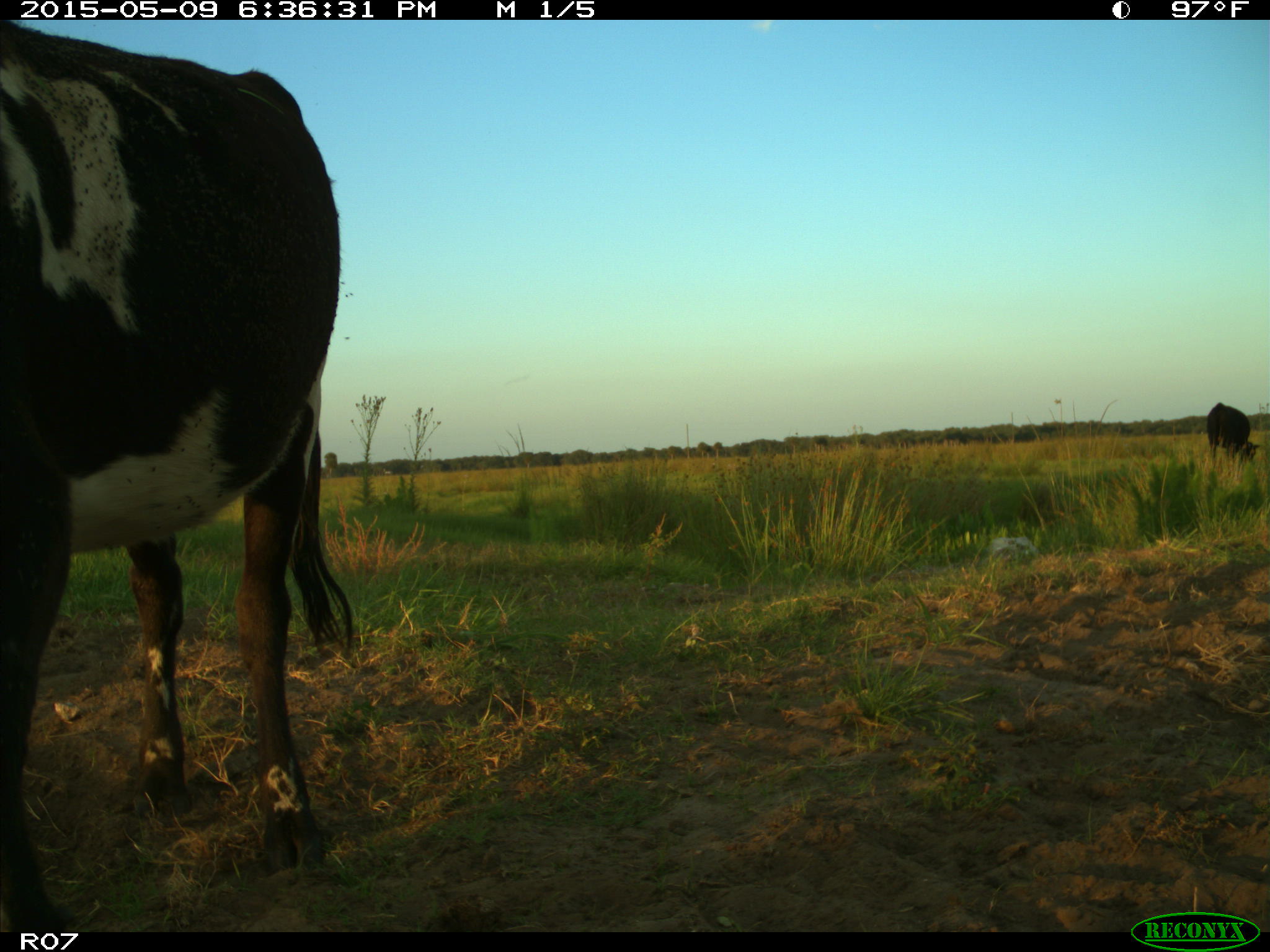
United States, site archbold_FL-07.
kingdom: Animalia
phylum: Chordata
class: Mammalia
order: Artiodactyla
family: Bovidae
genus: Bos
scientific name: Bos taurus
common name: domestic cow